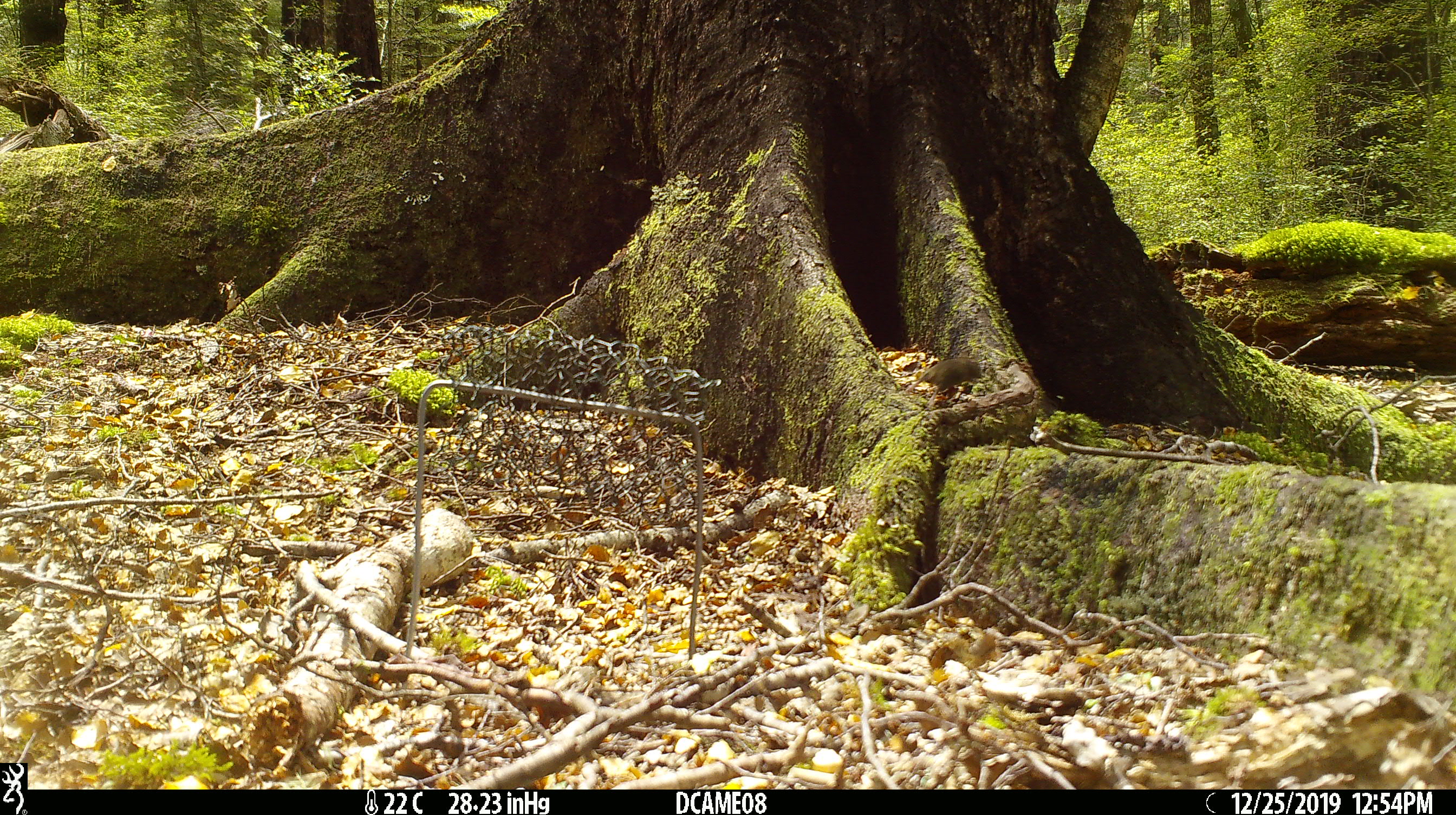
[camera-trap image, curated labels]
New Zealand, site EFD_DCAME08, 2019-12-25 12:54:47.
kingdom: Animalia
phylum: Chordata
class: Mammalia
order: Rodentia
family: Muridae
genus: Mus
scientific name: Mus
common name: mouse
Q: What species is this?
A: Mouse (Mus).